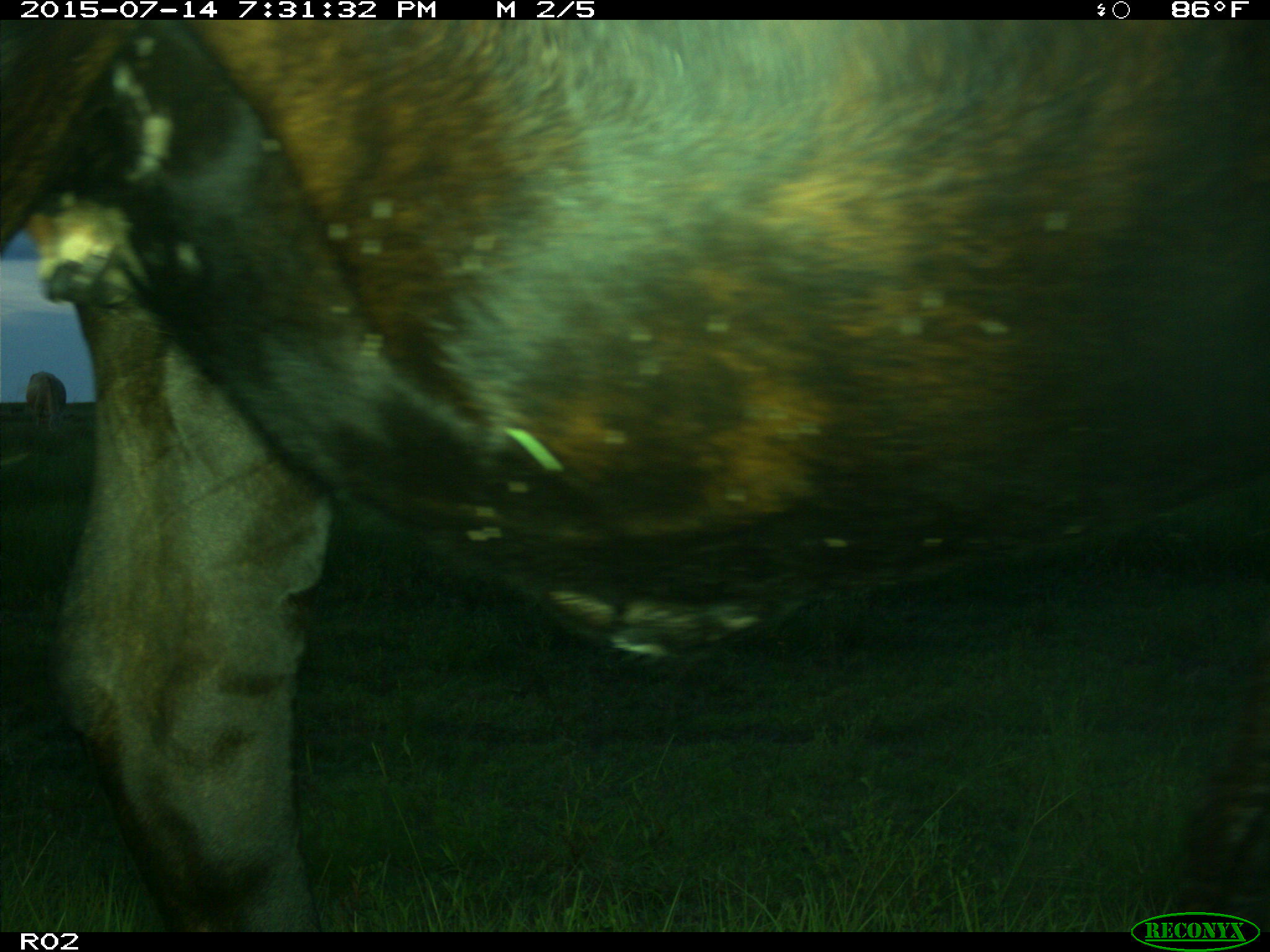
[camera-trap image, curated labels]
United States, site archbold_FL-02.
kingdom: Animalia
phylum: Chordata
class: Mammalia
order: Artiodactyla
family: Bovidae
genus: Bos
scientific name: Bos taurus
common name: domestic cow